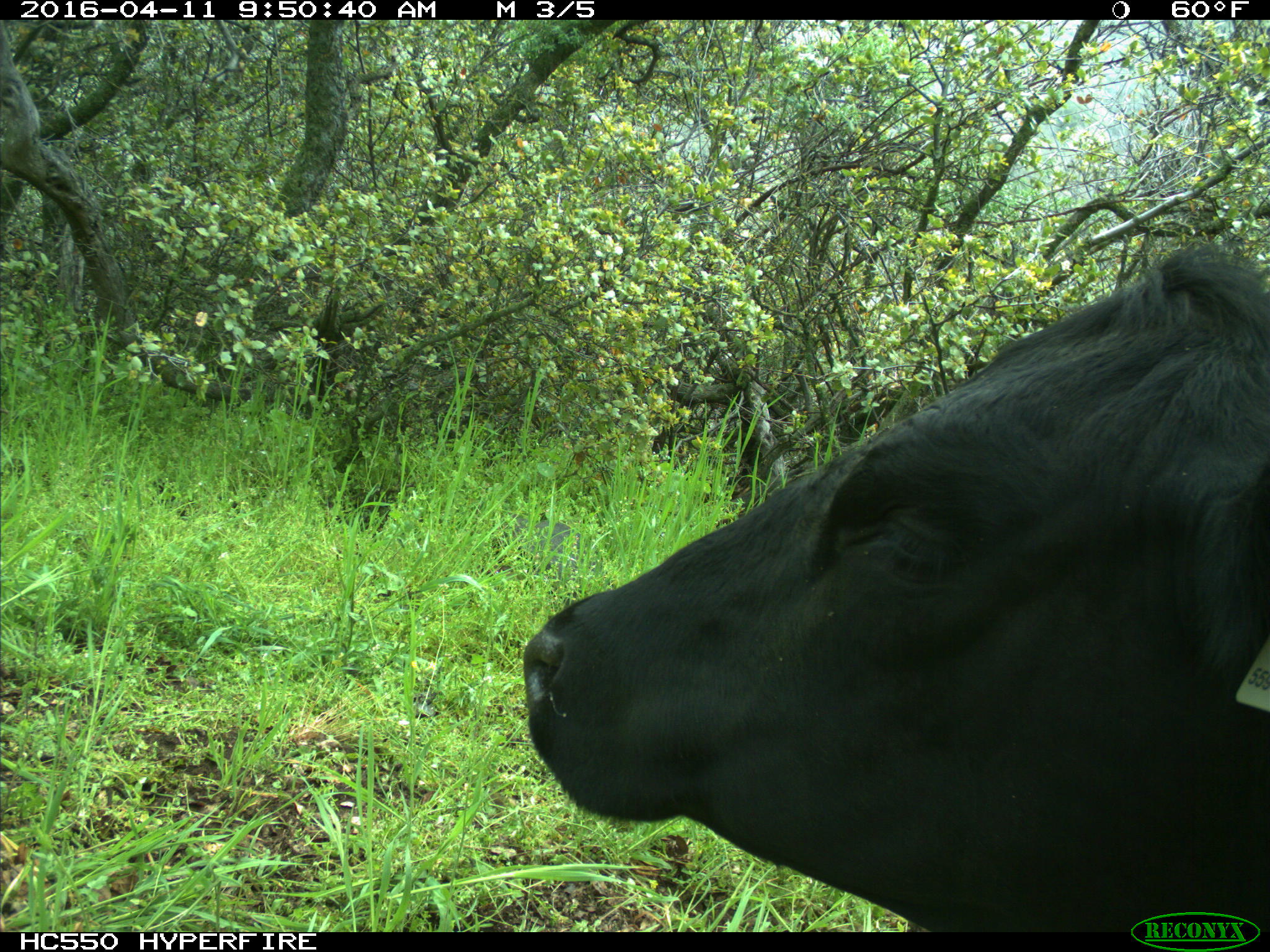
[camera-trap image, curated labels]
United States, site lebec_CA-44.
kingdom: Animalia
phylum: Chordata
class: Mammalia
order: Artiodactyla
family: Bovidae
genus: Bos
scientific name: Bos taurus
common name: domestic cow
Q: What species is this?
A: Bos taurus (domestic cow).